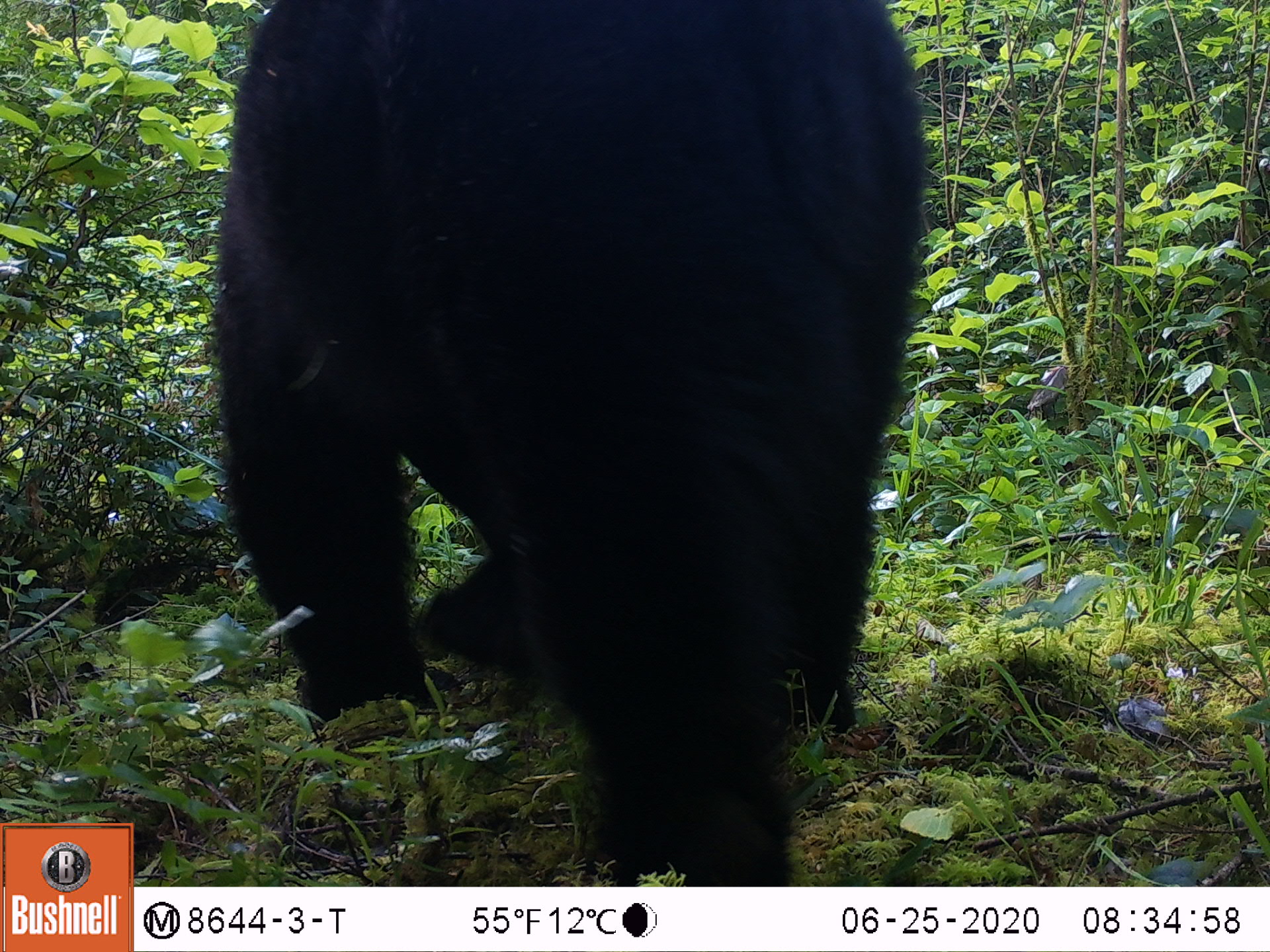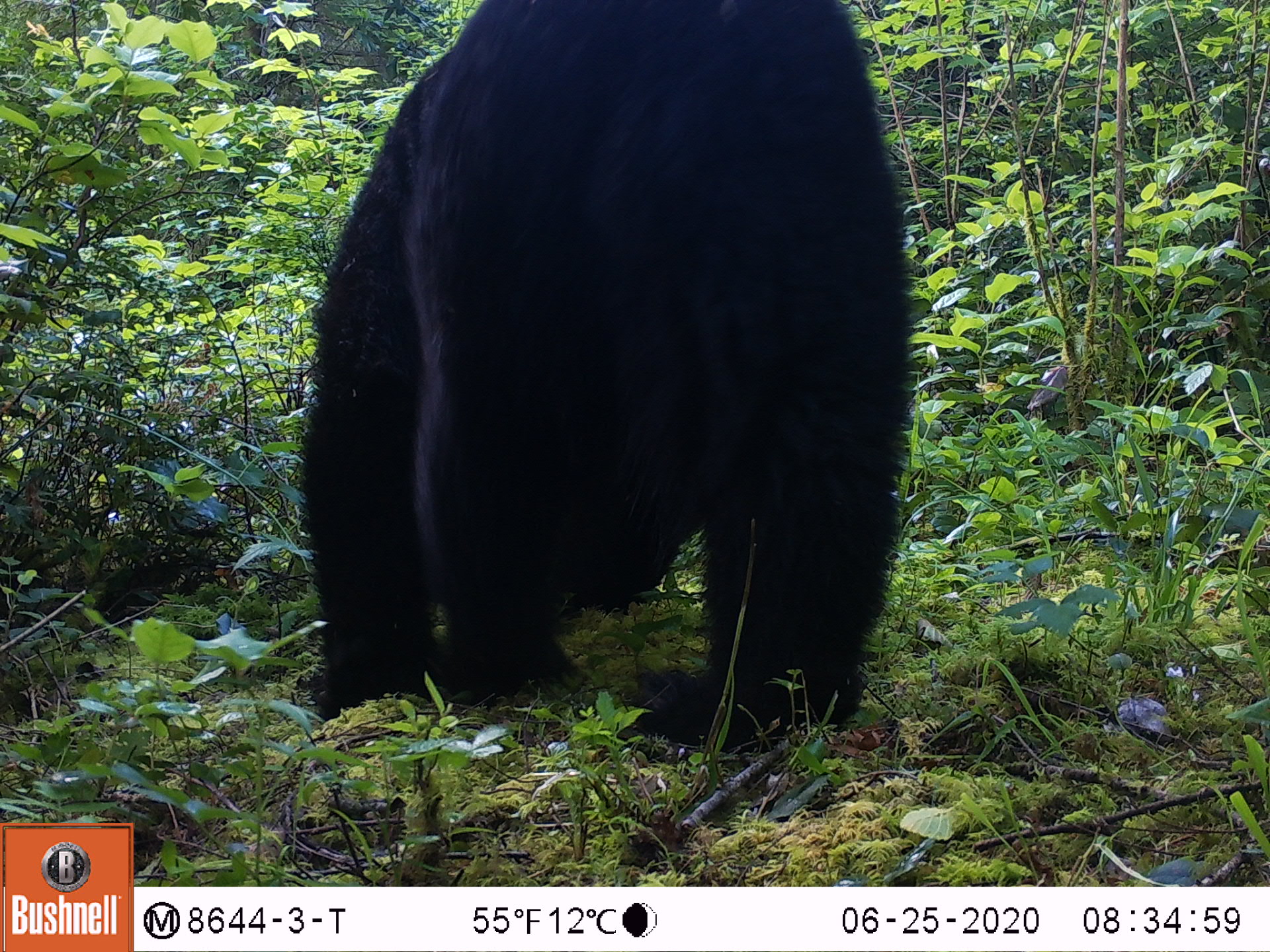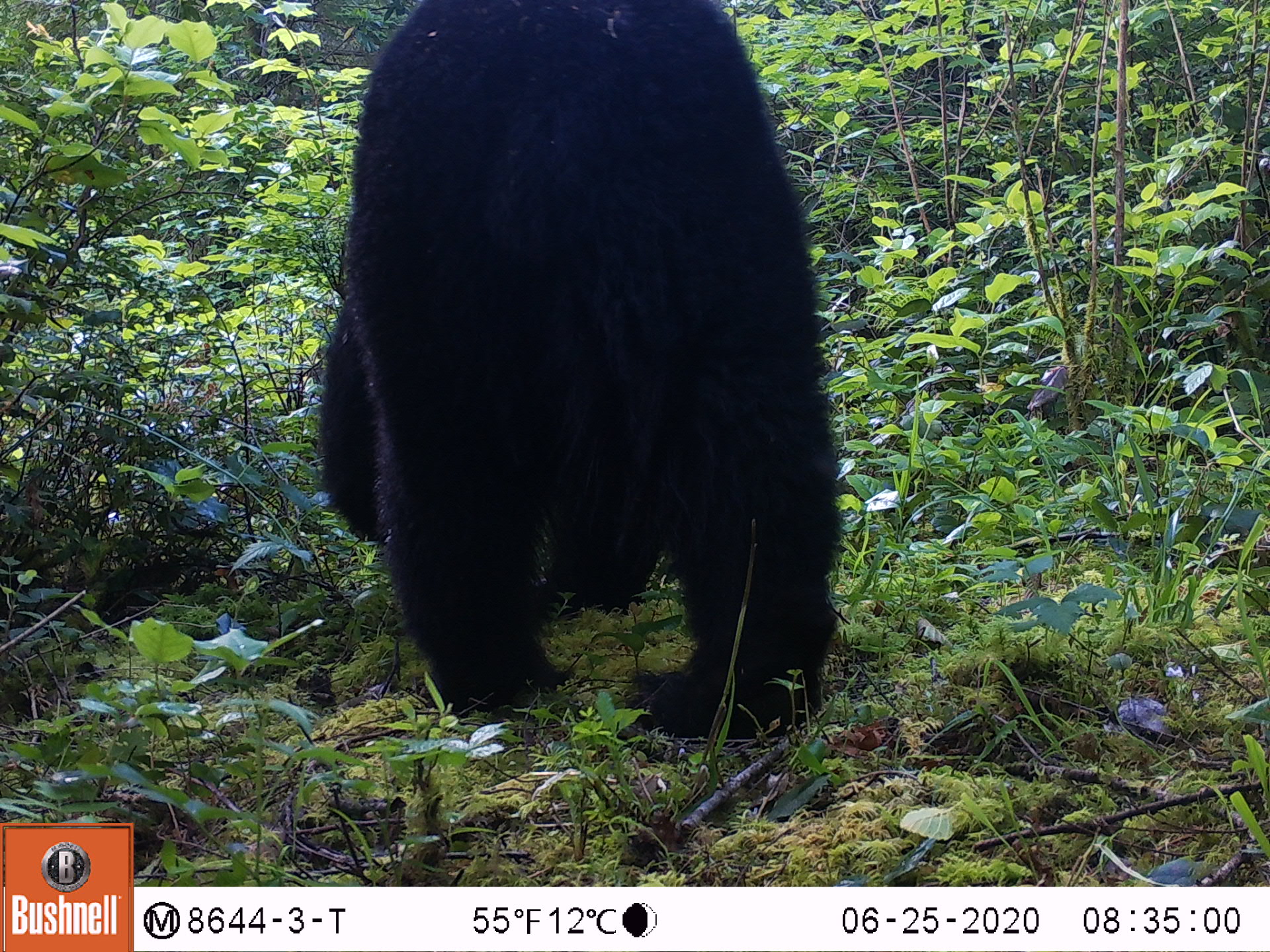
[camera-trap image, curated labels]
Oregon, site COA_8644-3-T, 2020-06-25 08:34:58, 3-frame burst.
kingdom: Animalia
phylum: Chordata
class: Mammalia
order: Carnivora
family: Ursidae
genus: Ursus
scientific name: Ursus americanus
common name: american black bear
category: black bear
Black bear (american black bear) (Ursus americanus).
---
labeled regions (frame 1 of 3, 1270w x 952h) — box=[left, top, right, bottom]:
black bear: box=[218, 2, 912, 872]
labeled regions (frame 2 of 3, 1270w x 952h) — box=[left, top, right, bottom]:
black bear: box=[302, 0, 929, 765]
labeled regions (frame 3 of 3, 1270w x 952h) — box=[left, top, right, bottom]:
black bear: box=[317, 0, 855, 742]